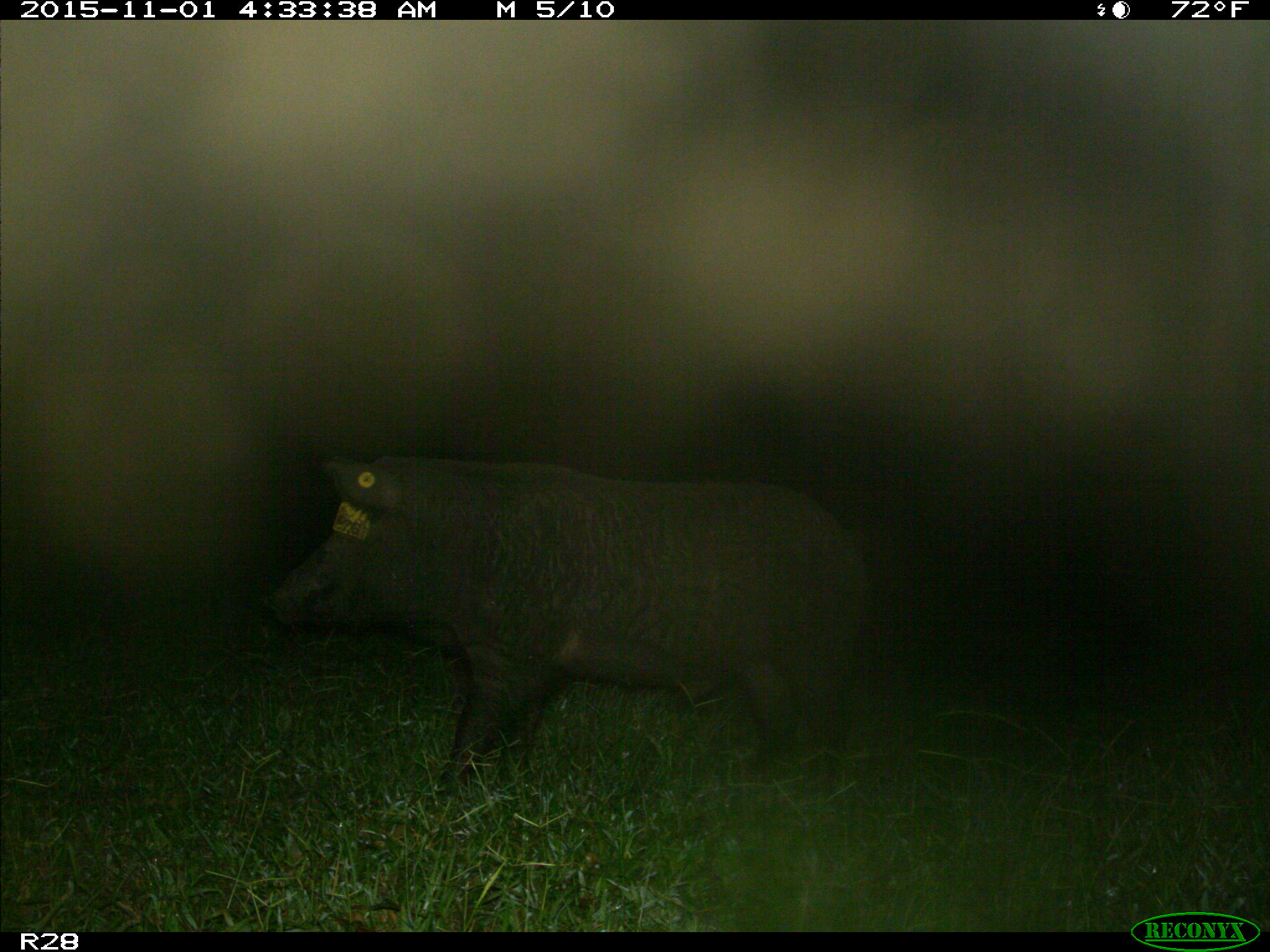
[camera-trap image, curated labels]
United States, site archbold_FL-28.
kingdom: Animalia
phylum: Chordata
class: Mammalia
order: Artiodactyla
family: Suidae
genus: Sus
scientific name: Sus scrofa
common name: wild boar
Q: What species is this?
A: Sus scrofa (wild boar).